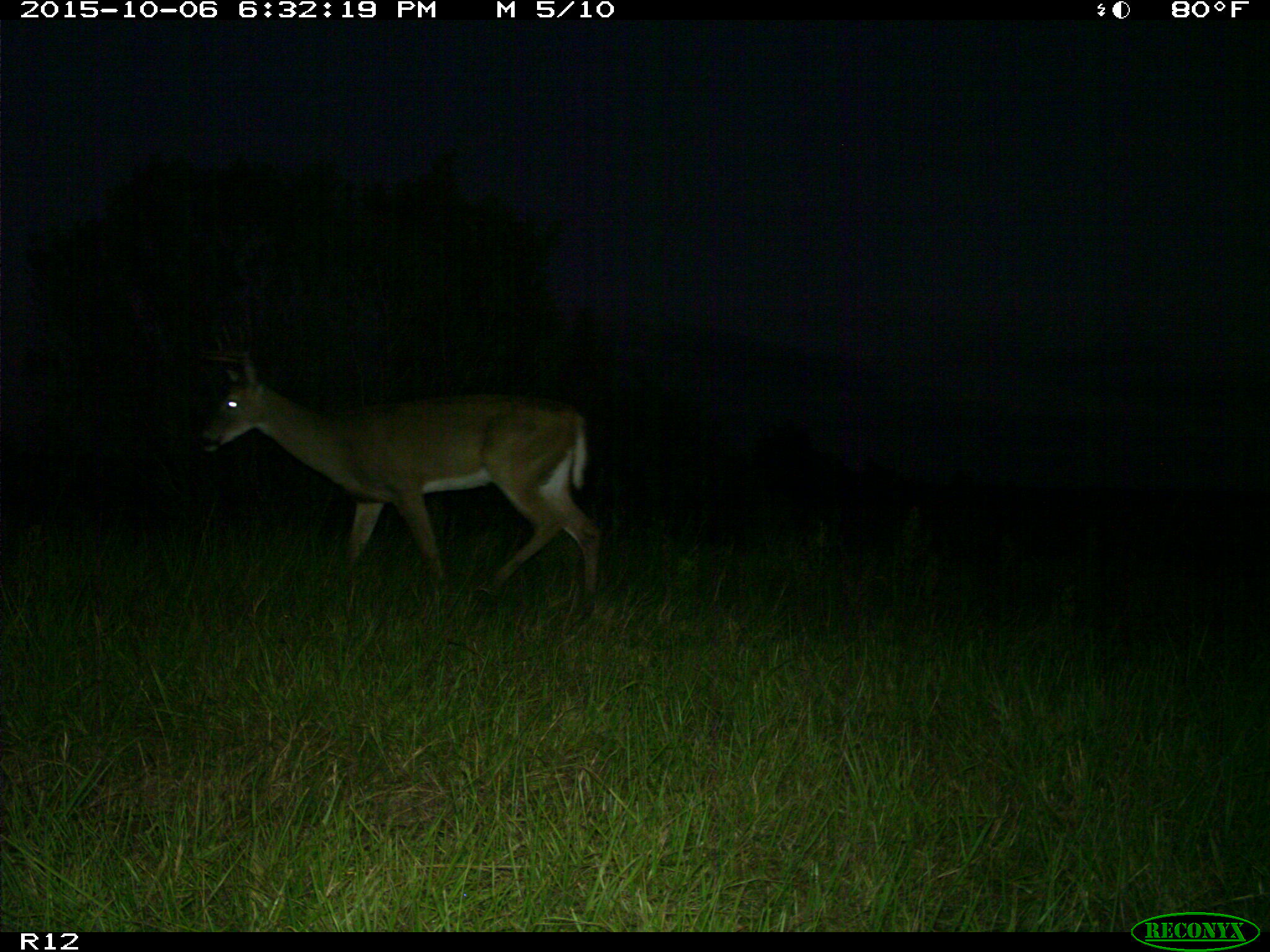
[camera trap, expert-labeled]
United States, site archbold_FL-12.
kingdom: Animalia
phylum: Chordata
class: Mammalia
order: Artiodactyla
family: Cervidae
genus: Odocoileus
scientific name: Odocoileus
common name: deer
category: unidentified deer